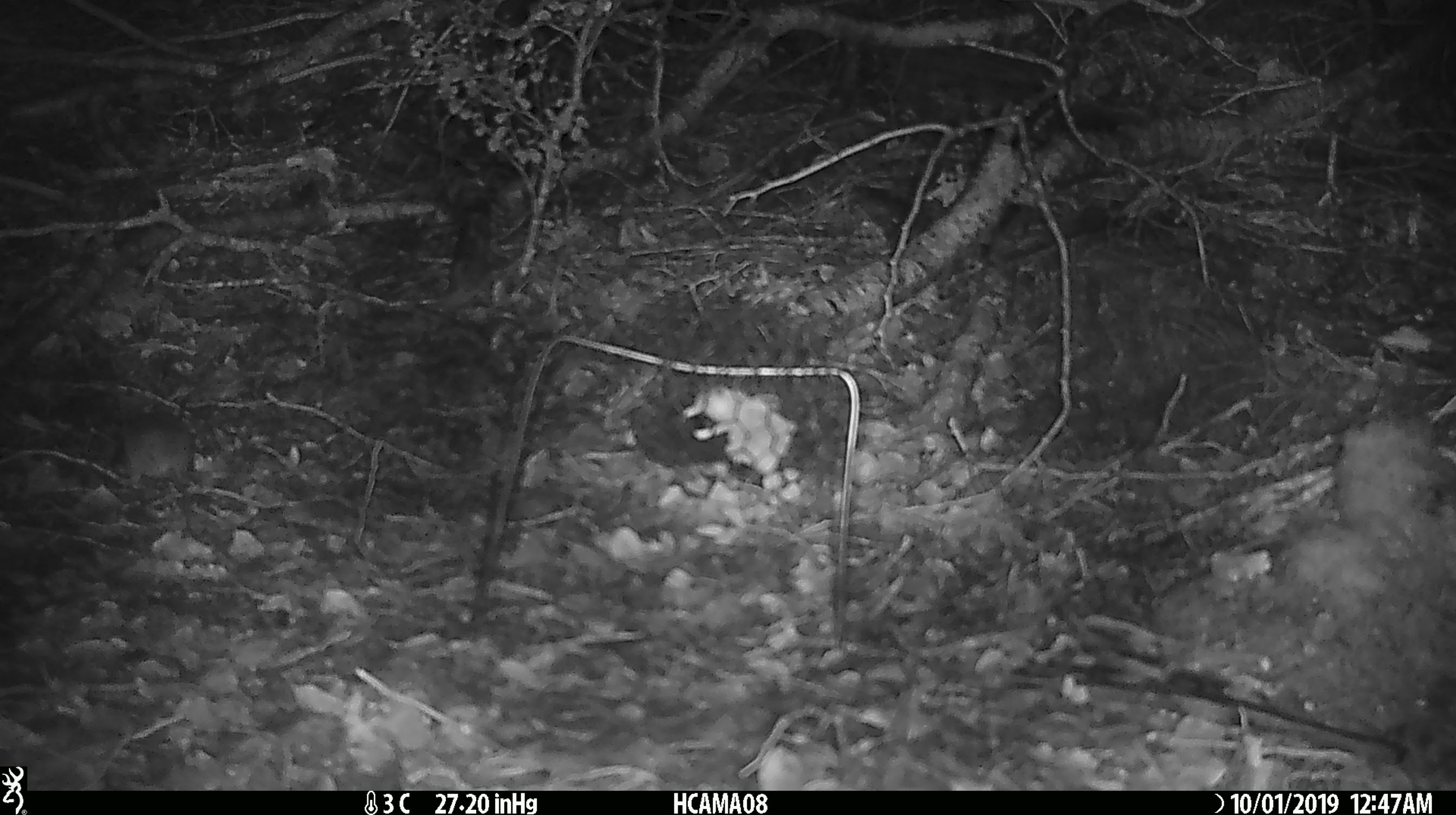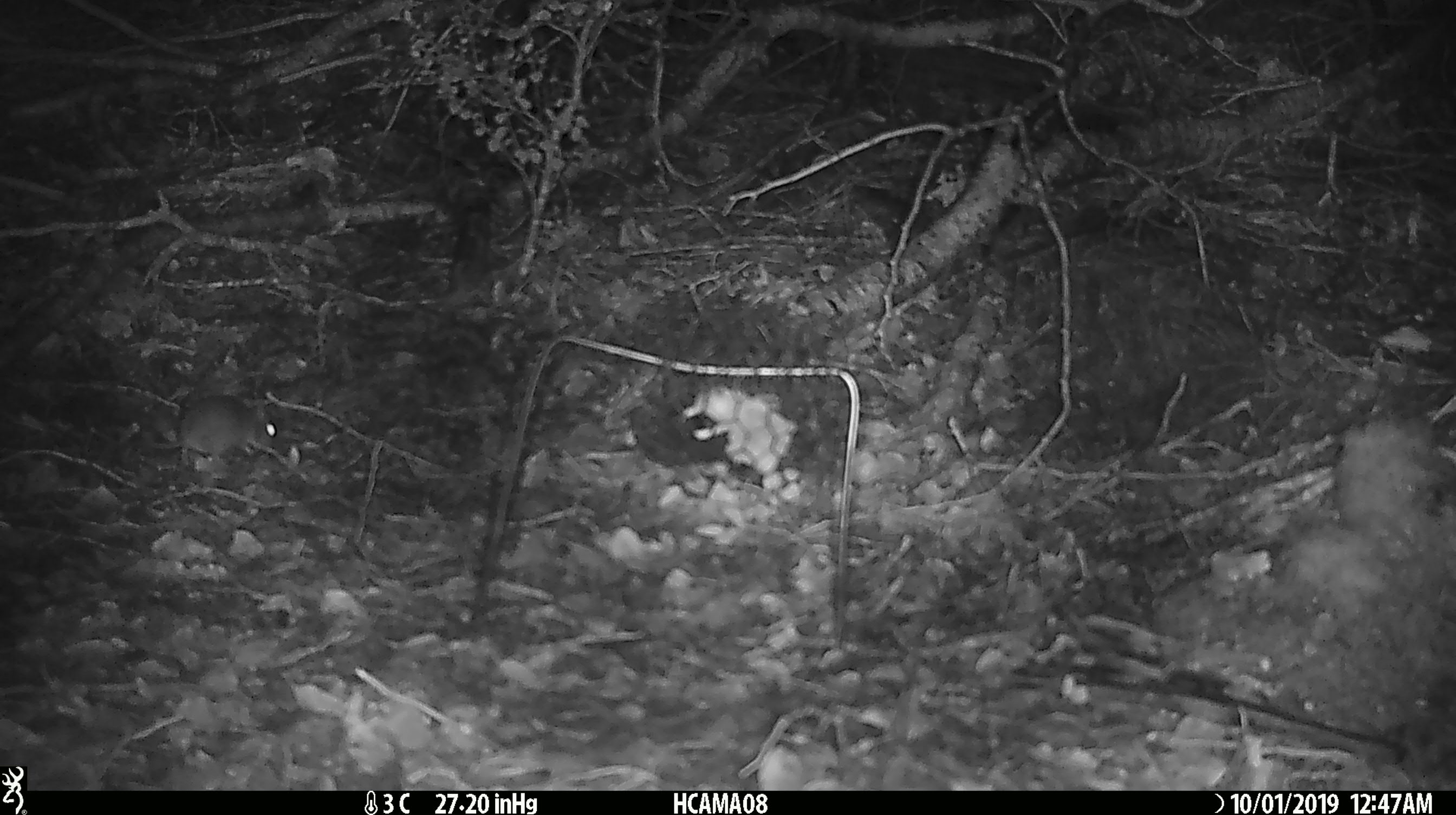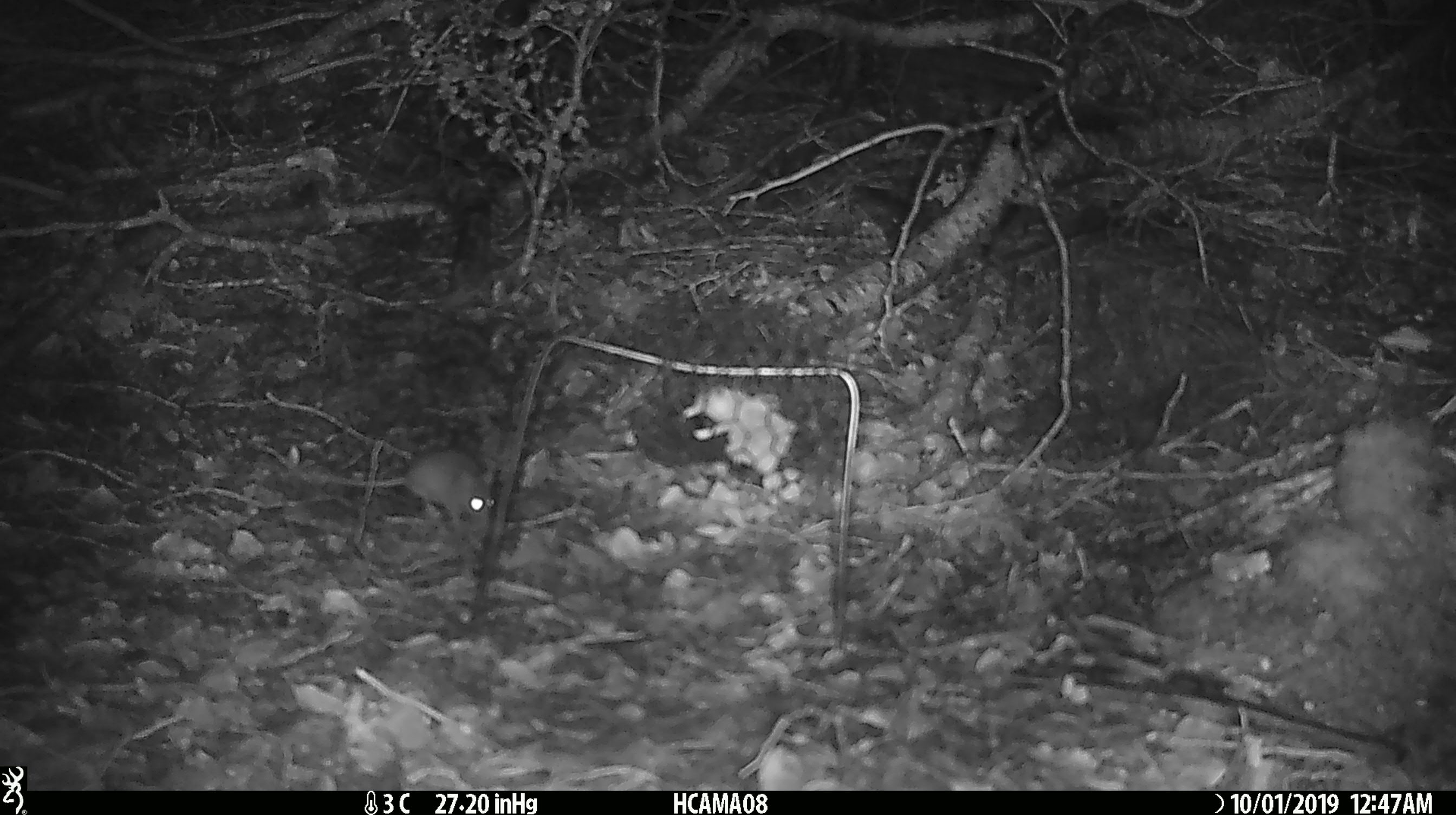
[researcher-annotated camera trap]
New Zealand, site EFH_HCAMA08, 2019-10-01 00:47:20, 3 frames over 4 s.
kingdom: Animalia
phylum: Chordata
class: Mammalia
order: Rodentia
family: Muridae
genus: Mus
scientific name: Mus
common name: mouse